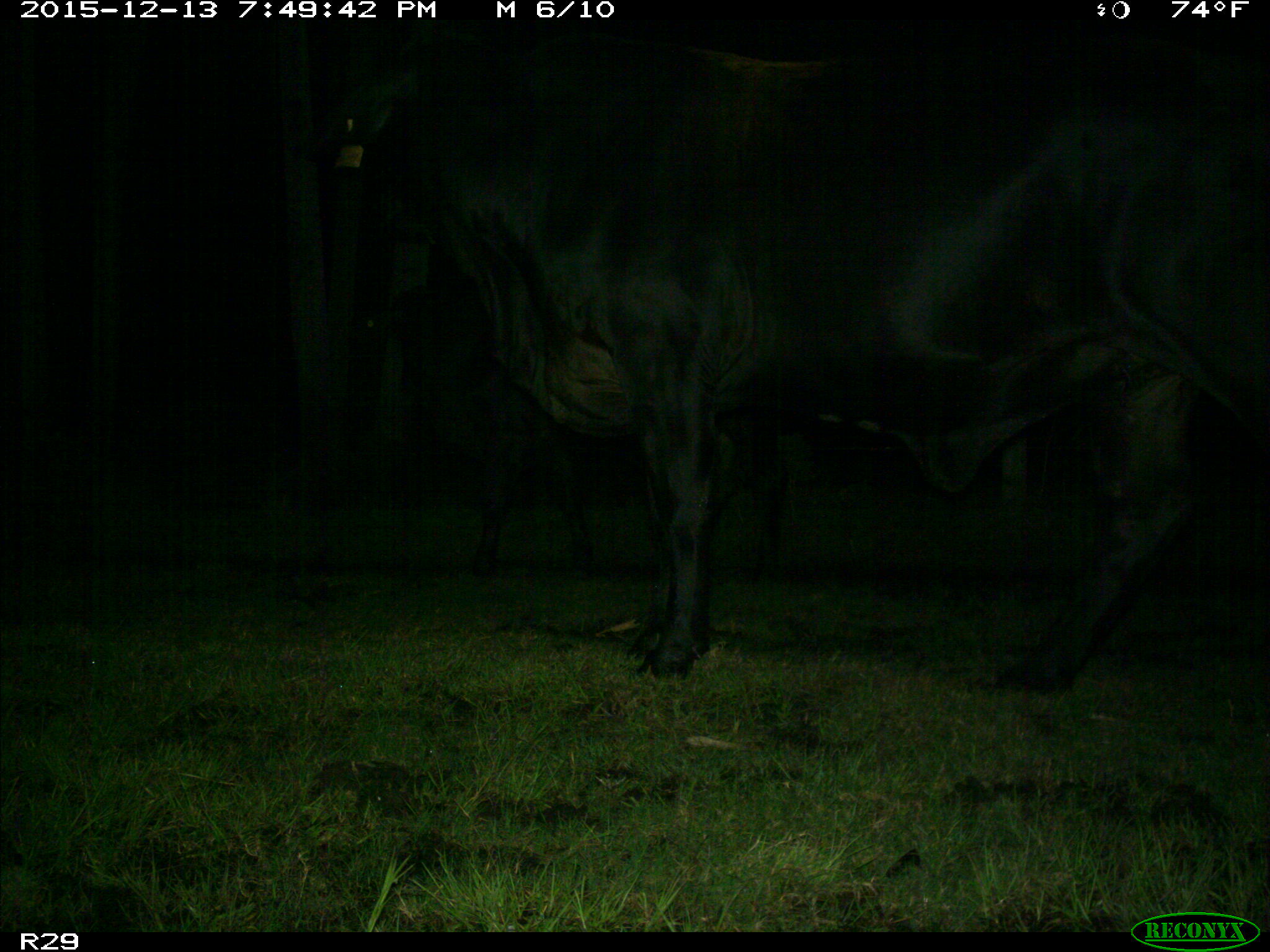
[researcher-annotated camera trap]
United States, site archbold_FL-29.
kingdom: Animalia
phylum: Chordata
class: Mammalia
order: Artiodactyla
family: Bovidae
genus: Bos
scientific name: Bos taurus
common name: domestic cow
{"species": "Bos taurus (domestic cow)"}